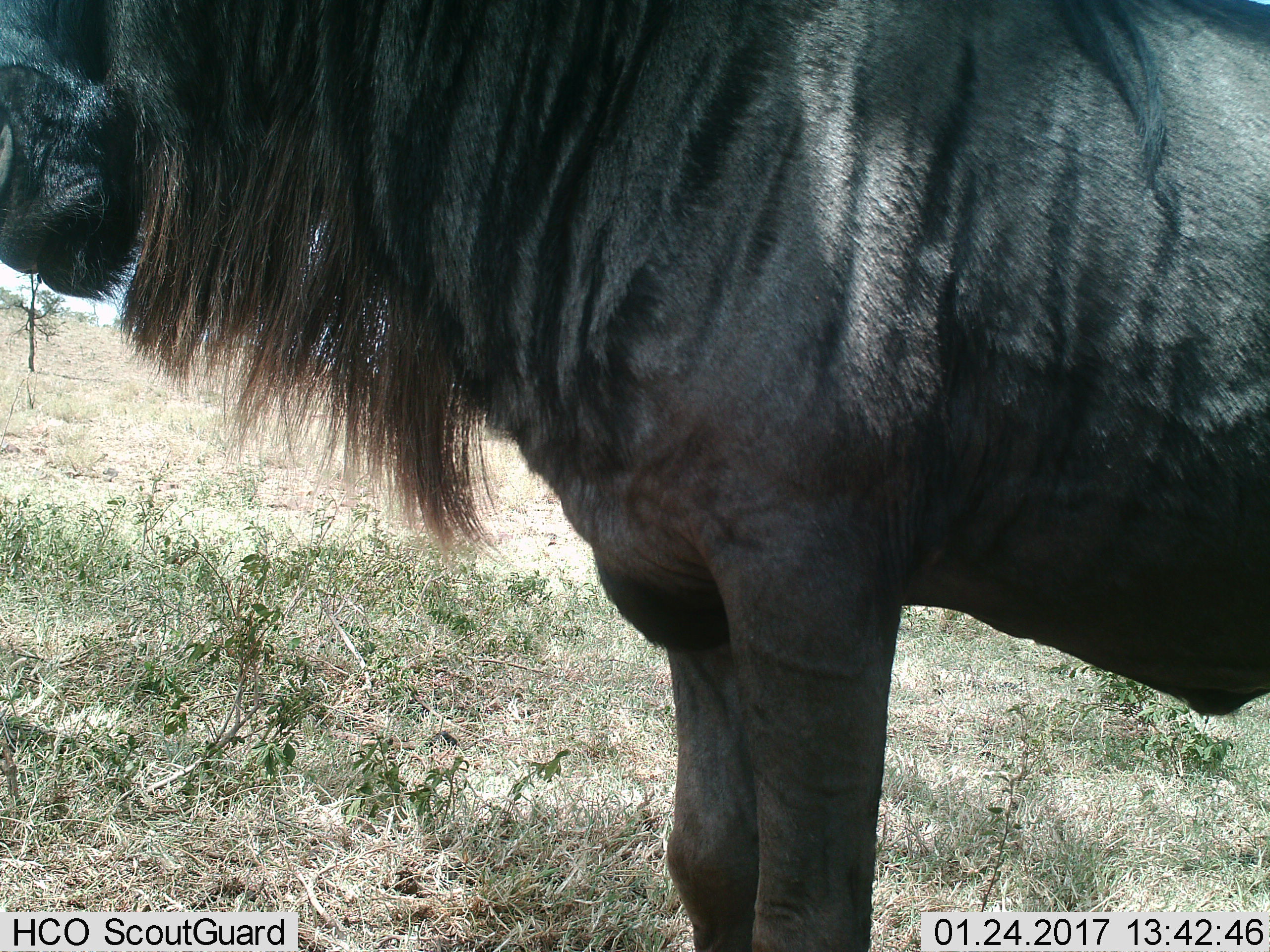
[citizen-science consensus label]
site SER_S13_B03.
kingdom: Animalia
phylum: Chordata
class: Mammalia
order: Artiodactyla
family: Bovidae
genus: Connochaetes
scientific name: Connochaetes taurinus taurinus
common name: blue wildebeest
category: wildebeestblue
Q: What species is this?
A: Wildebeestblue (blue wildebeest) (Connochaetes taurinus taurinus).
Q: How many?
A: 1.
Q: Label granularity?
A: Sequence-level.